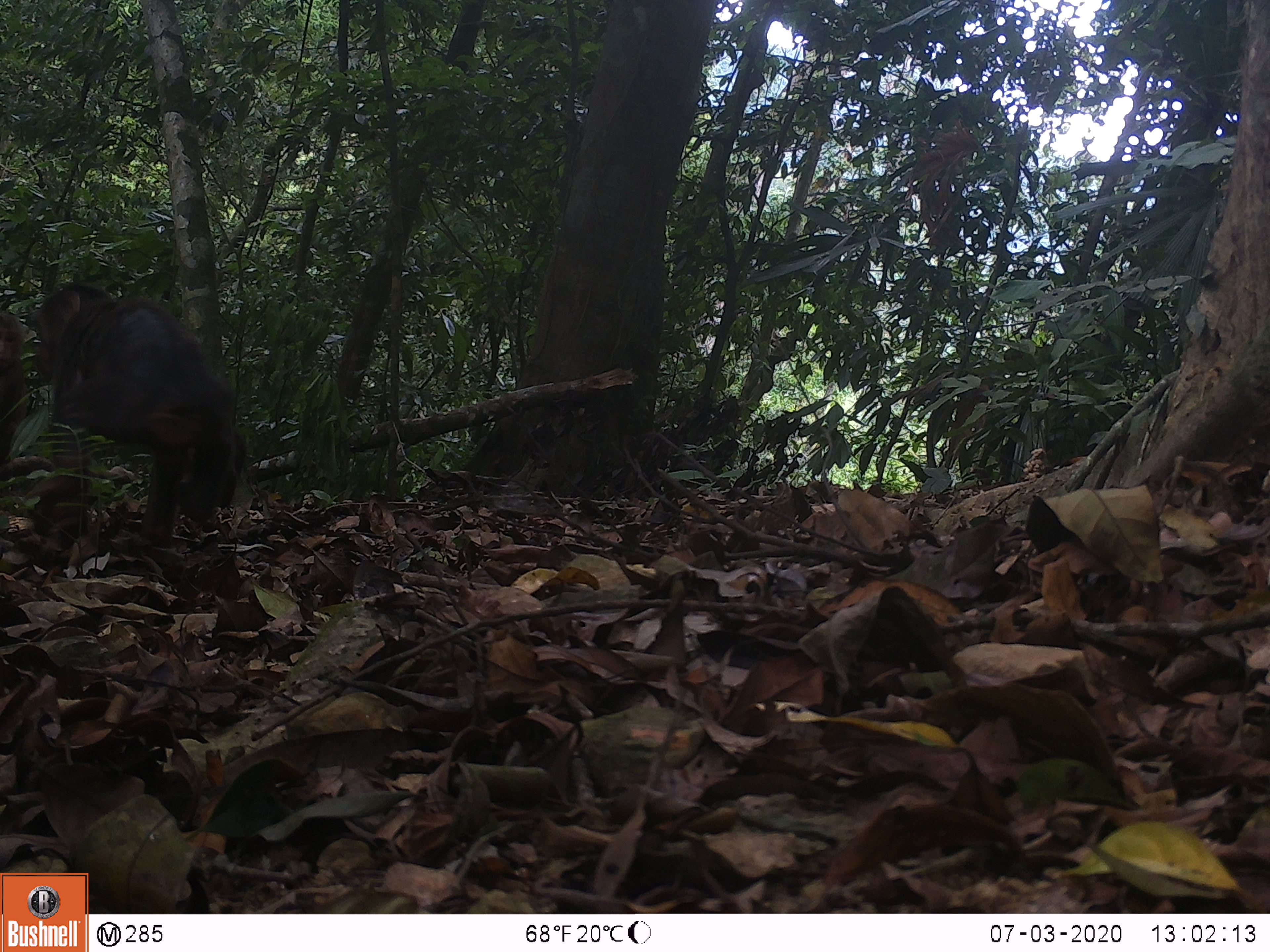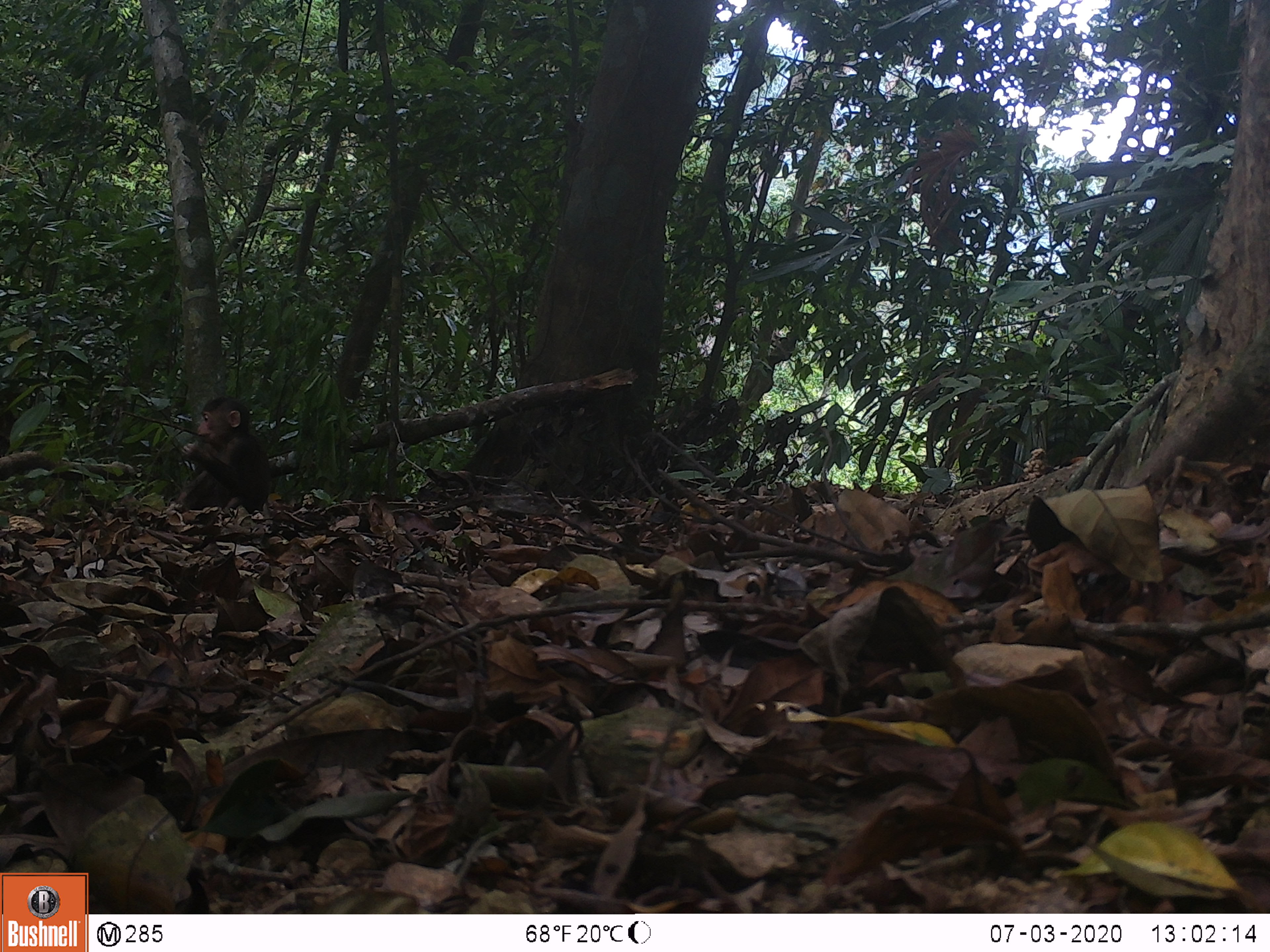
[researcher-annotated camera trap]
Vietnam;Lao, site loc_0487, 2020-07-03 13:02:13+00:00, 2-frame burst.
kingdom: Animalia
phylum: Chordata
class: Mammalia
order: Primates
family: Cercopithecidae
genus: Macaca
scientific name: Macaca arctoides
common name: stump-tailed macaque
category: stump tailed macaque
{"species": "stump tailed macaque (stump-tailed macaque) (Macaca arctoides)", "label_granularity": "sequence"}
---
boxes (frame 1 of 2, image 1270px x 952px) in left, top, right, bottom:
stump tailed macaque: 17, 280, 249, 549; 0, 307, 31, 469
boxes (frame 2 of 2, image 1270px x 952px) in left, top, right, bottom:
stump tailed macaque: 175, 396, 272, 516